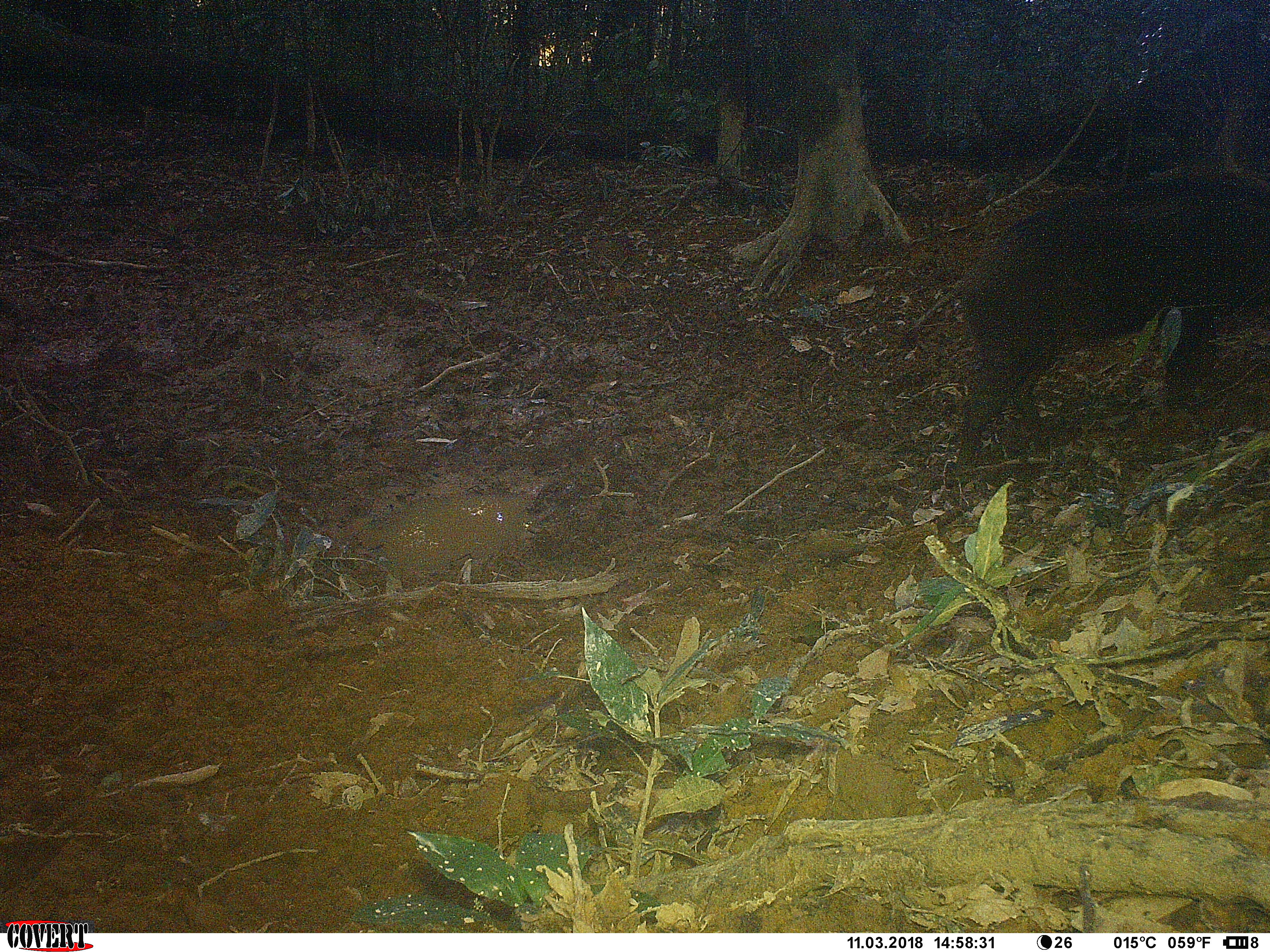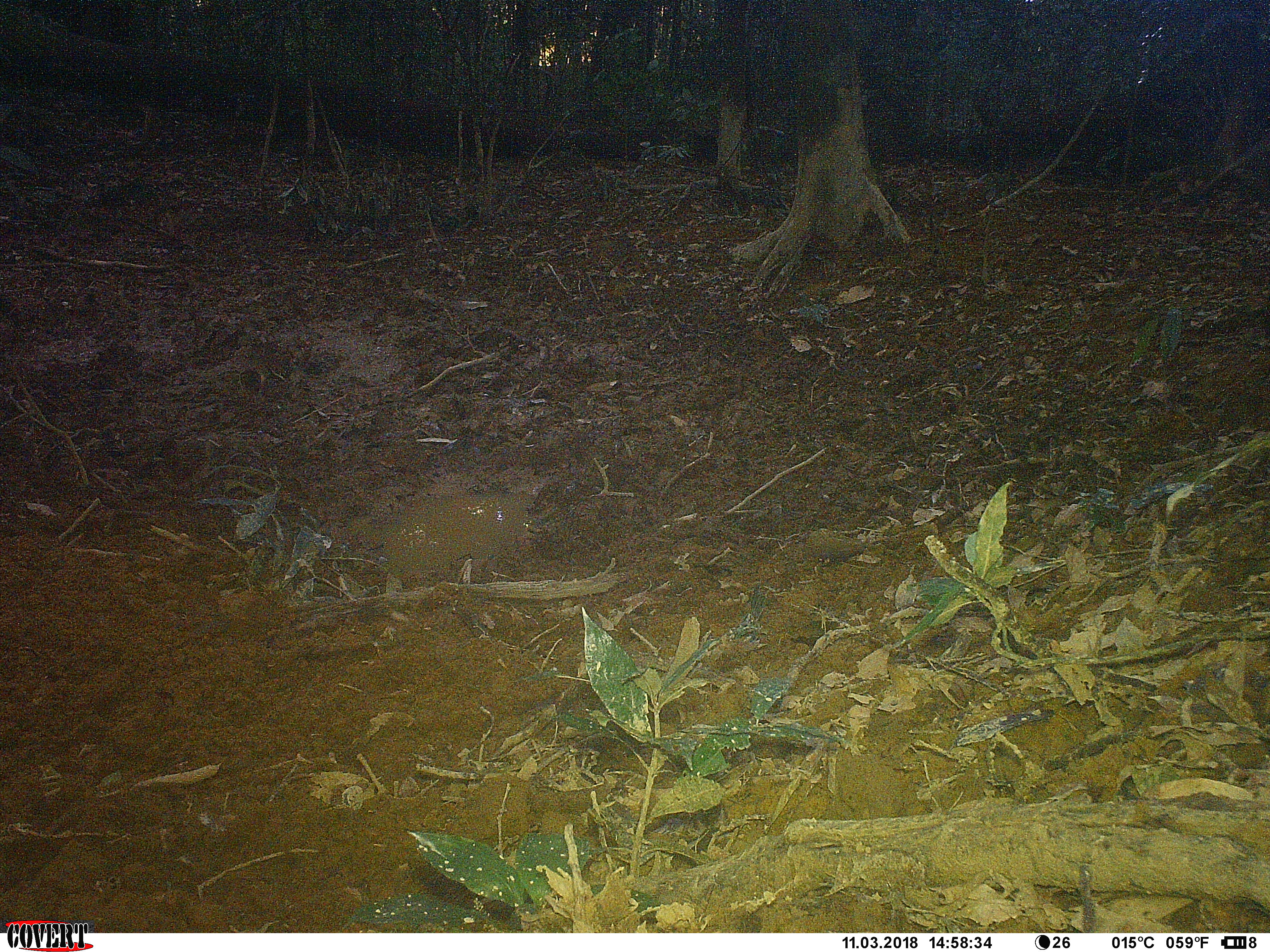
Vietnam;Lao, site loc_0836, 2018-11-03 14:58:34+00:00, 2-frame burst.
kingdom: Animalia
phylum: Chordata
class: Mammalia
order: Artiodactyla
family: Suidae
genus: Sus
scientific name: Sus scrofa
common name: eurasian wild pig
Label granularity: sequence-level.